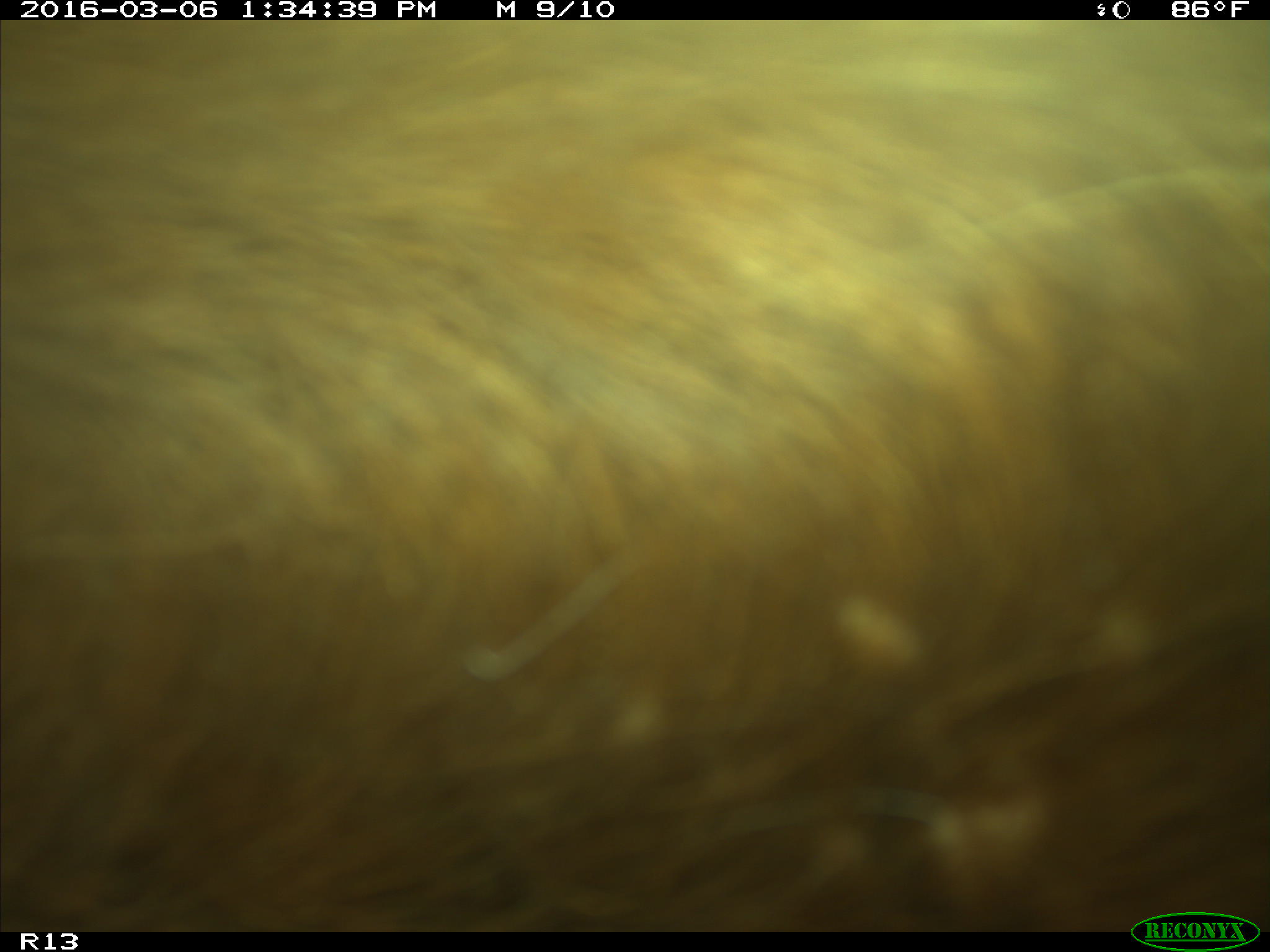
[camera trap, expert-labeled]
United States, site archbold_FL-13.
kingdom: Animalia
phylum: Chordata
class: Mammalia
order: Artiodactyla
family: Bovidae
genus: Bos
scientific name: Bos taurus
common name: domestic cow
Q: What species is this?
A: Bos taurus (domestic cow).